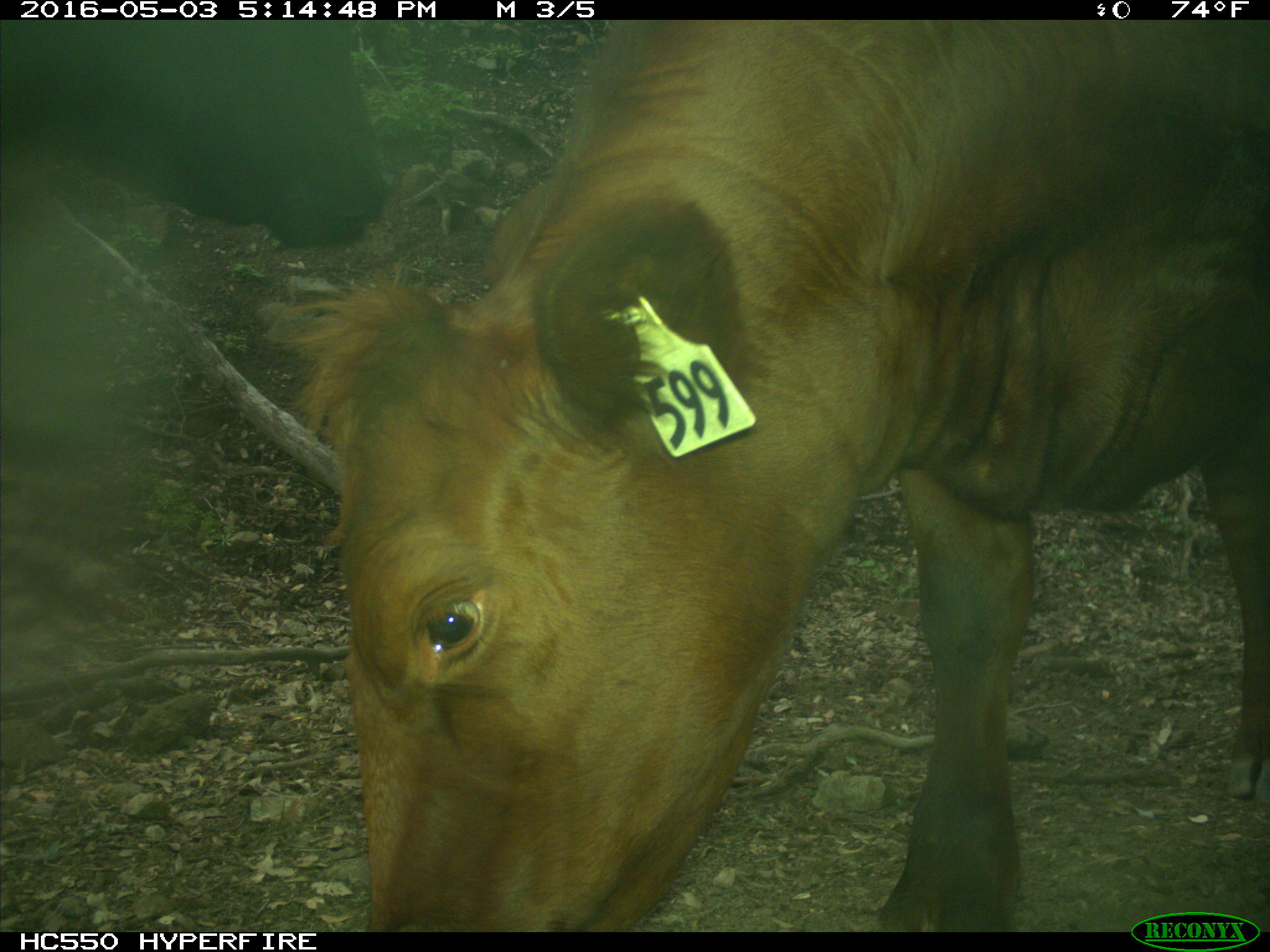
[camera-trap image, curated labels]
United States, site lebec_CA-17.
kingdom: Animalia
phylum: Chordata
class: Mammalia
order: Artiodactyla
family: Bovidae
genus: Bos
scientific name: Bos taurus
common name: domestic cow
Bos taurus (domestic cow).